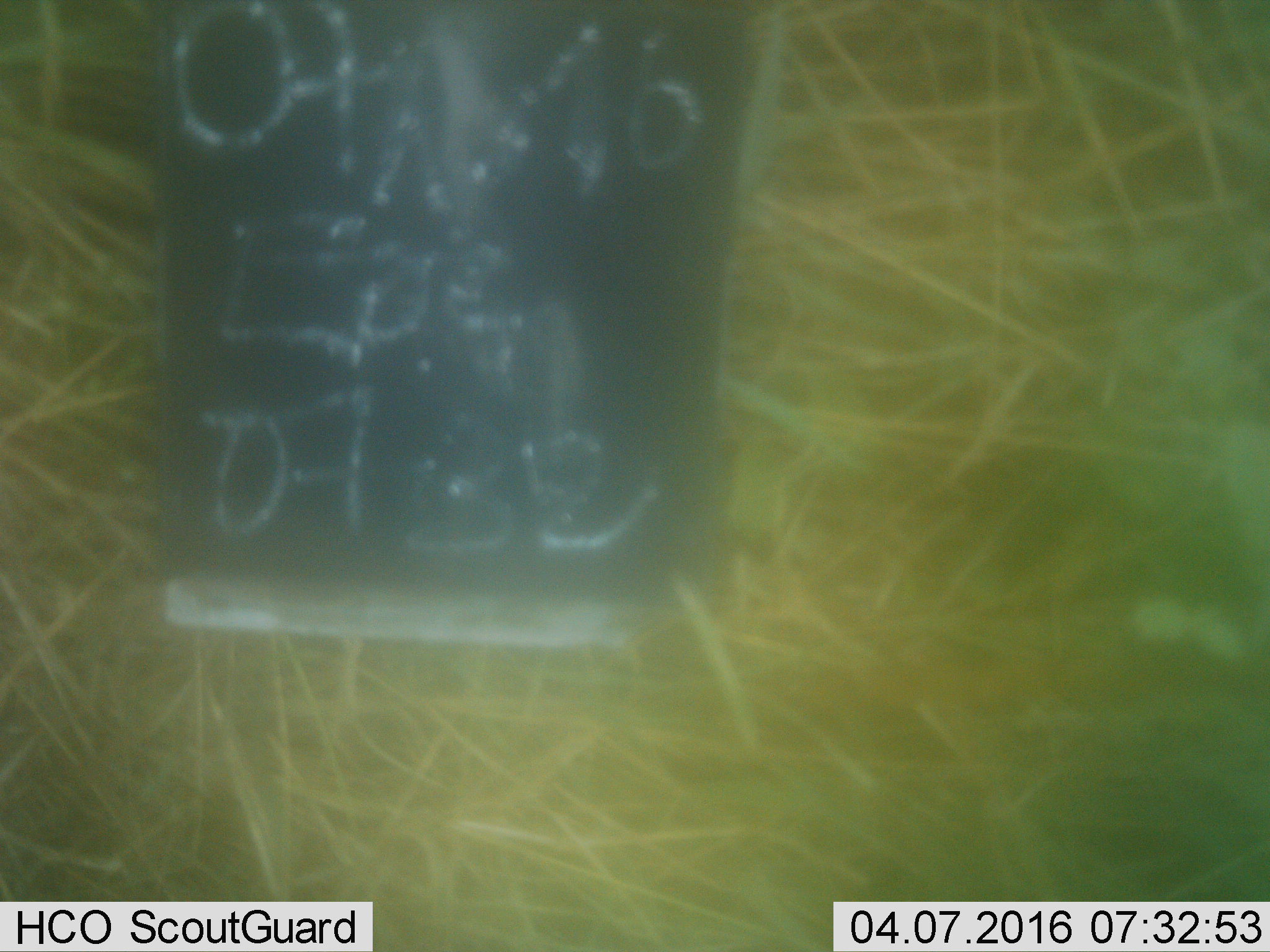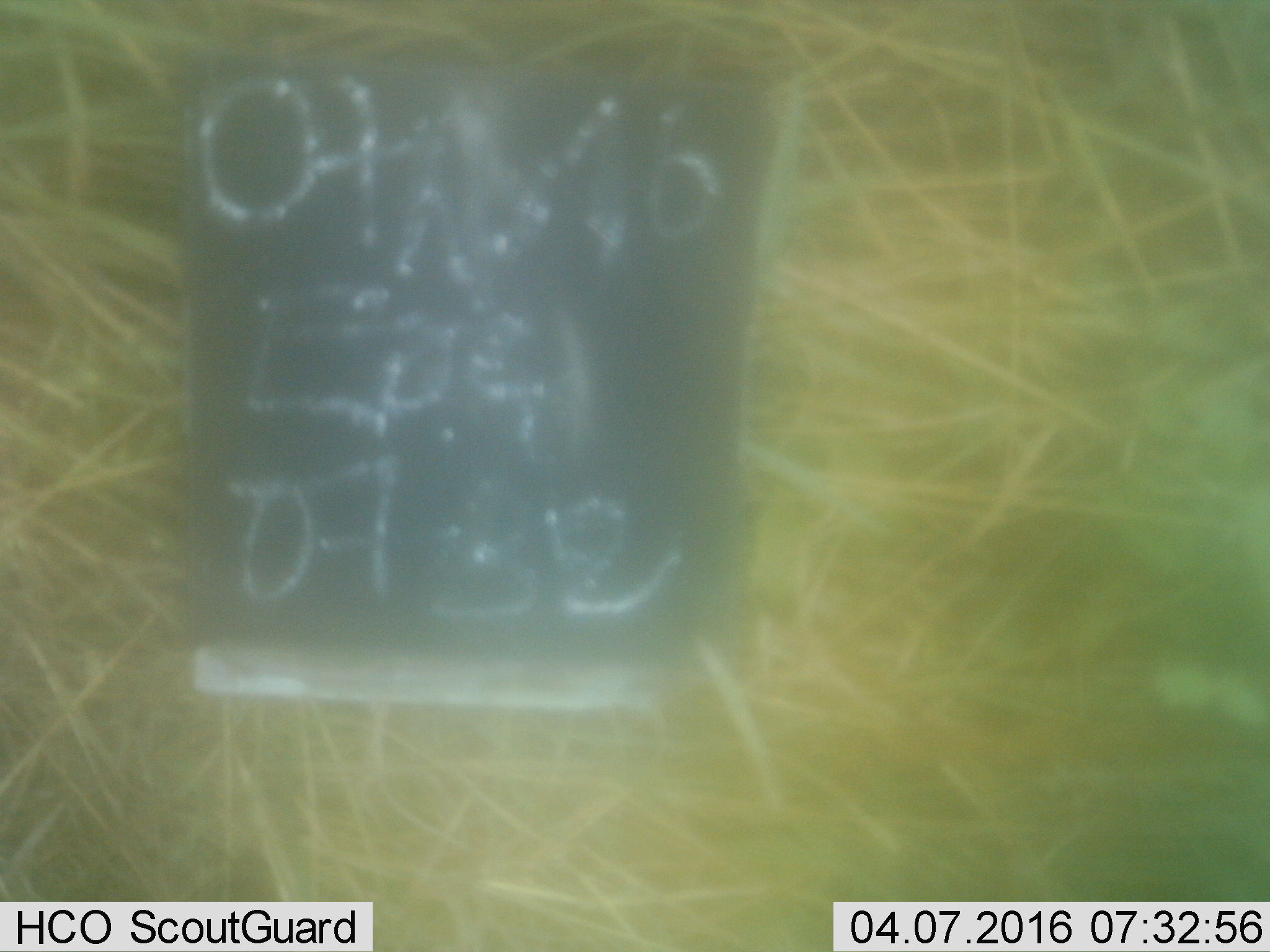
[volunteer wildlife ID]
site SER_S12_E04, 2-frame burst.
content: unidentified animal